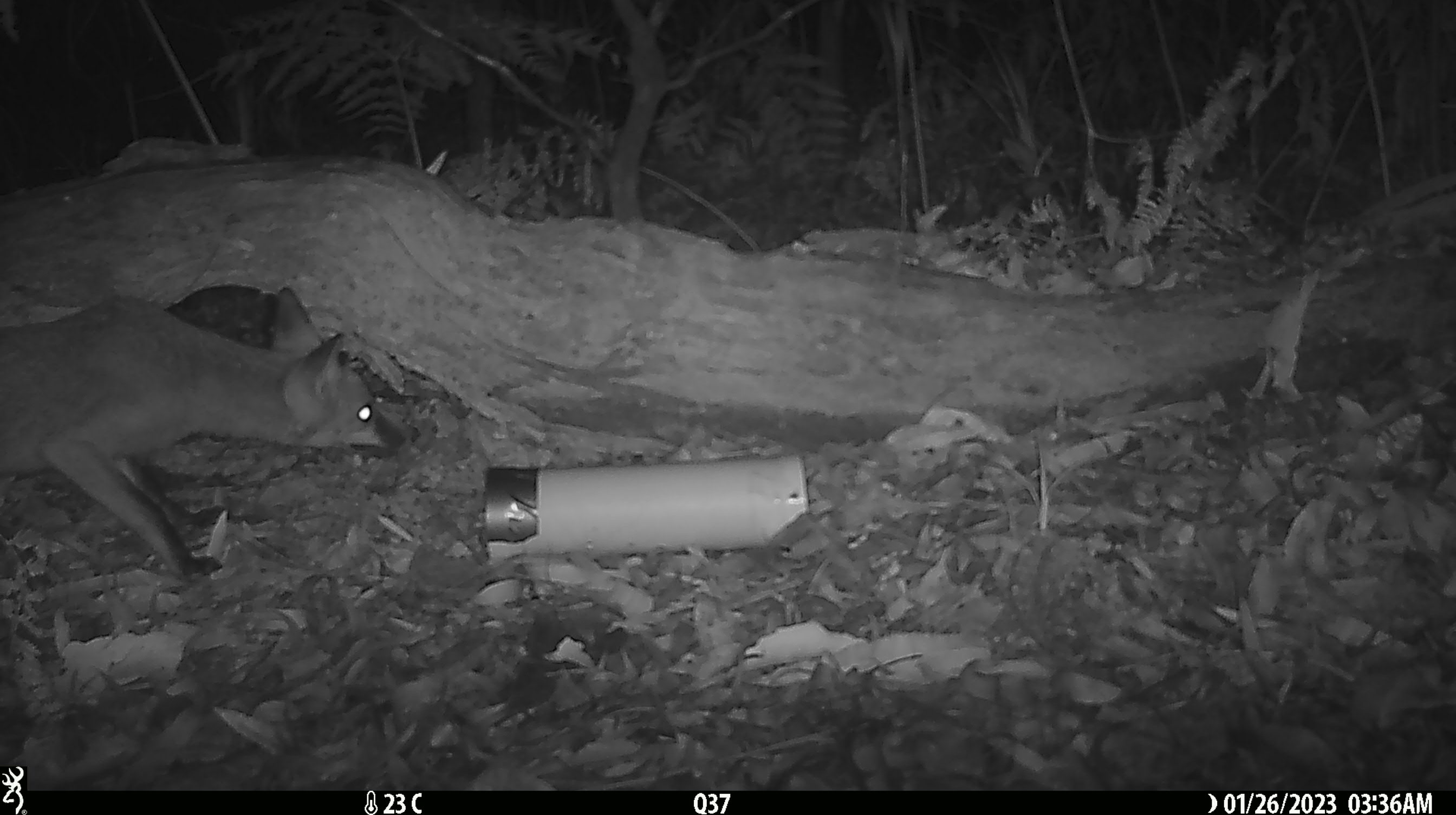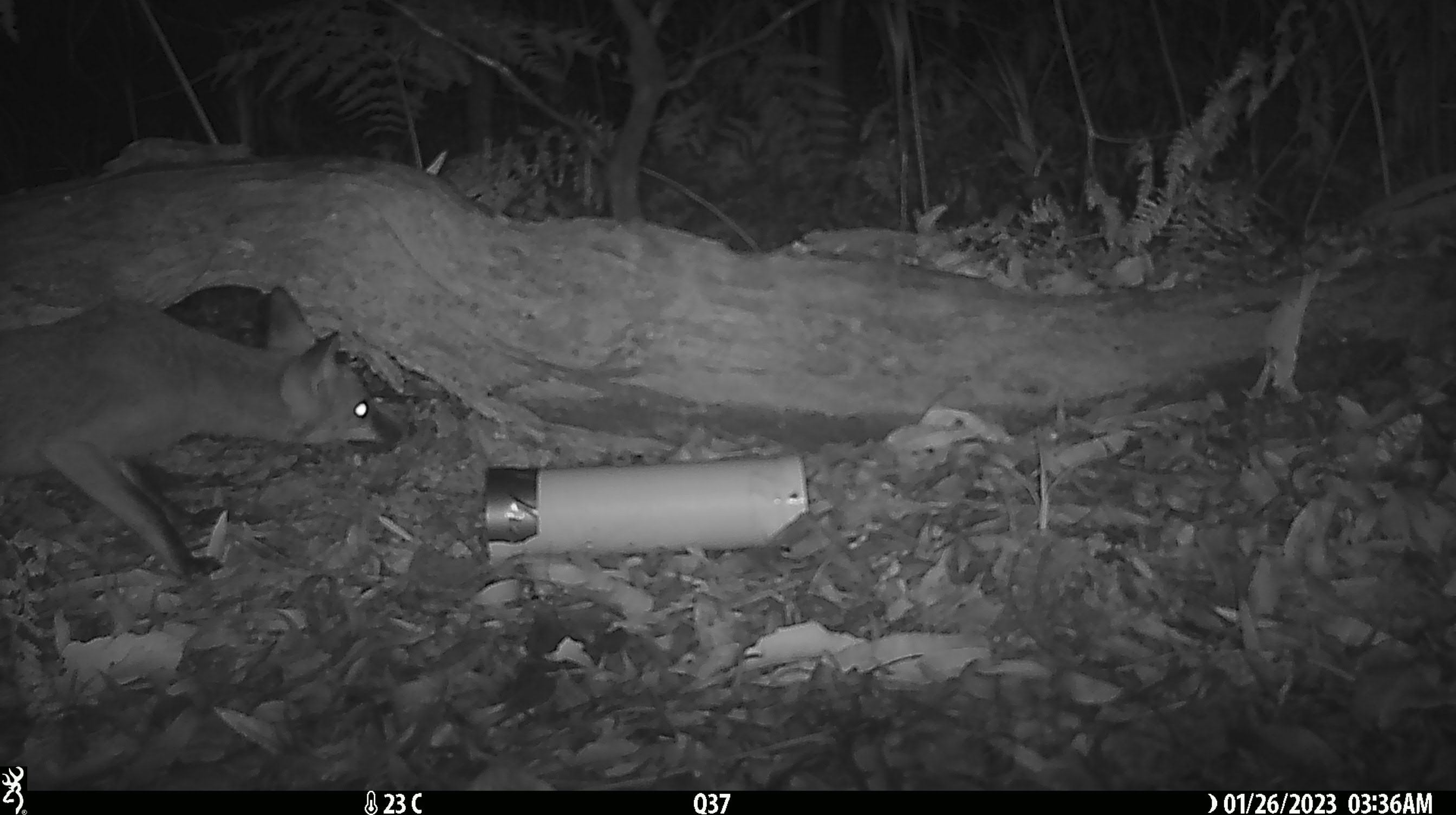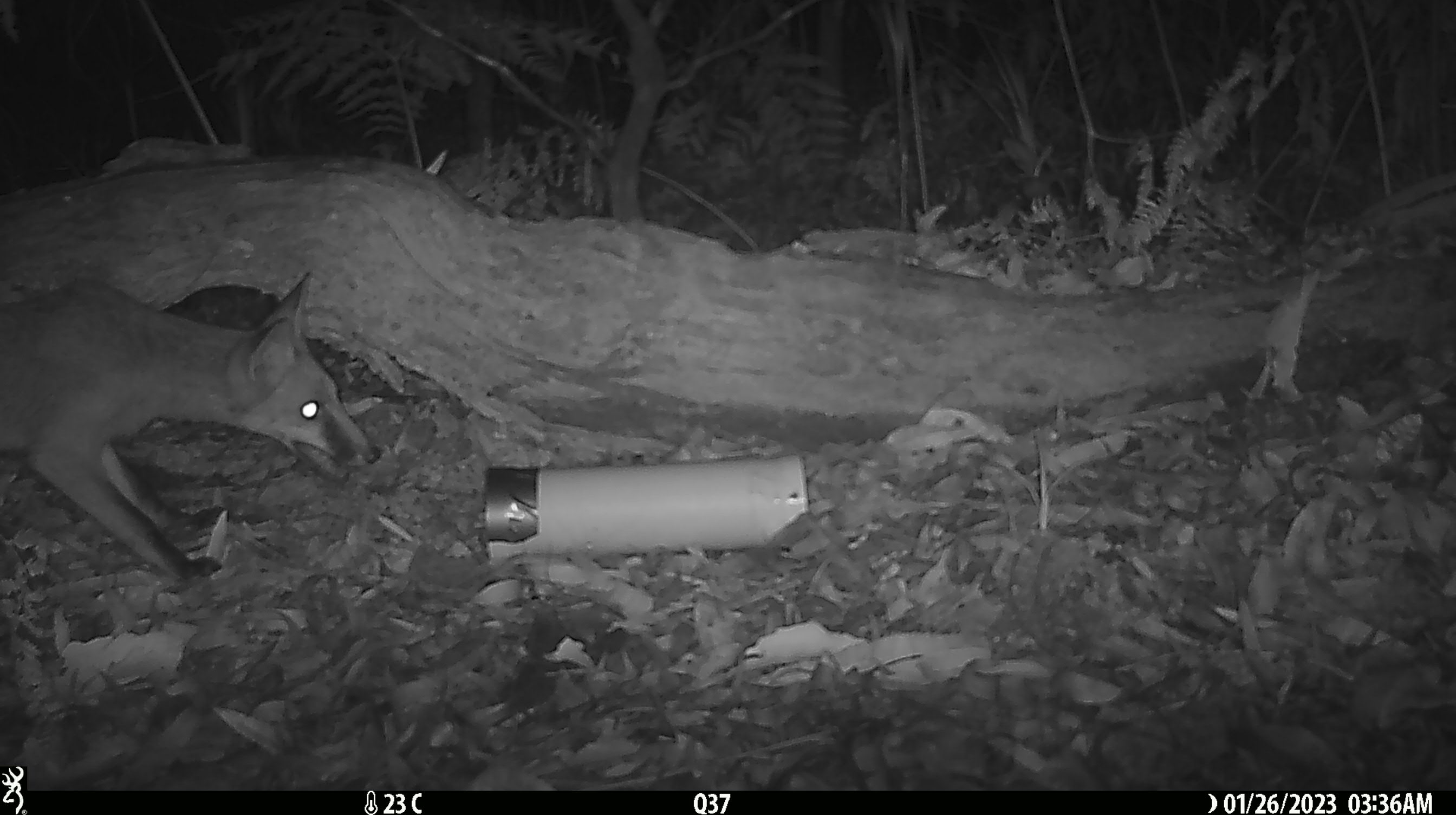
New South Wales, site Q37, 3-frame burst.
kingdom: Animalia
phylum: Chordata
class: Mammalia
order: Carnivora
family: Canidae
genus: Vulpes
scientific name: Vulpes vulpes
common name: red fox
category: fox